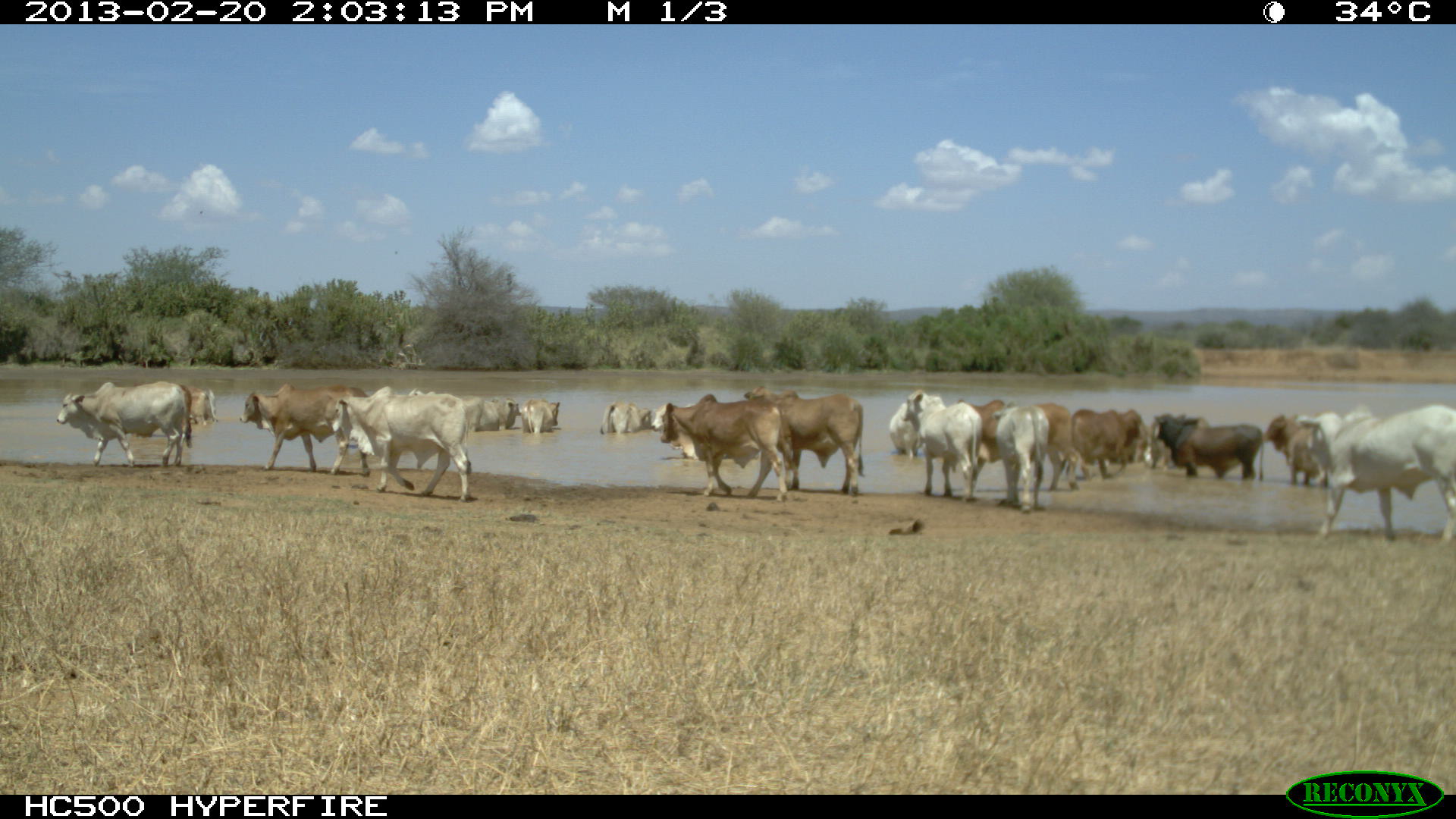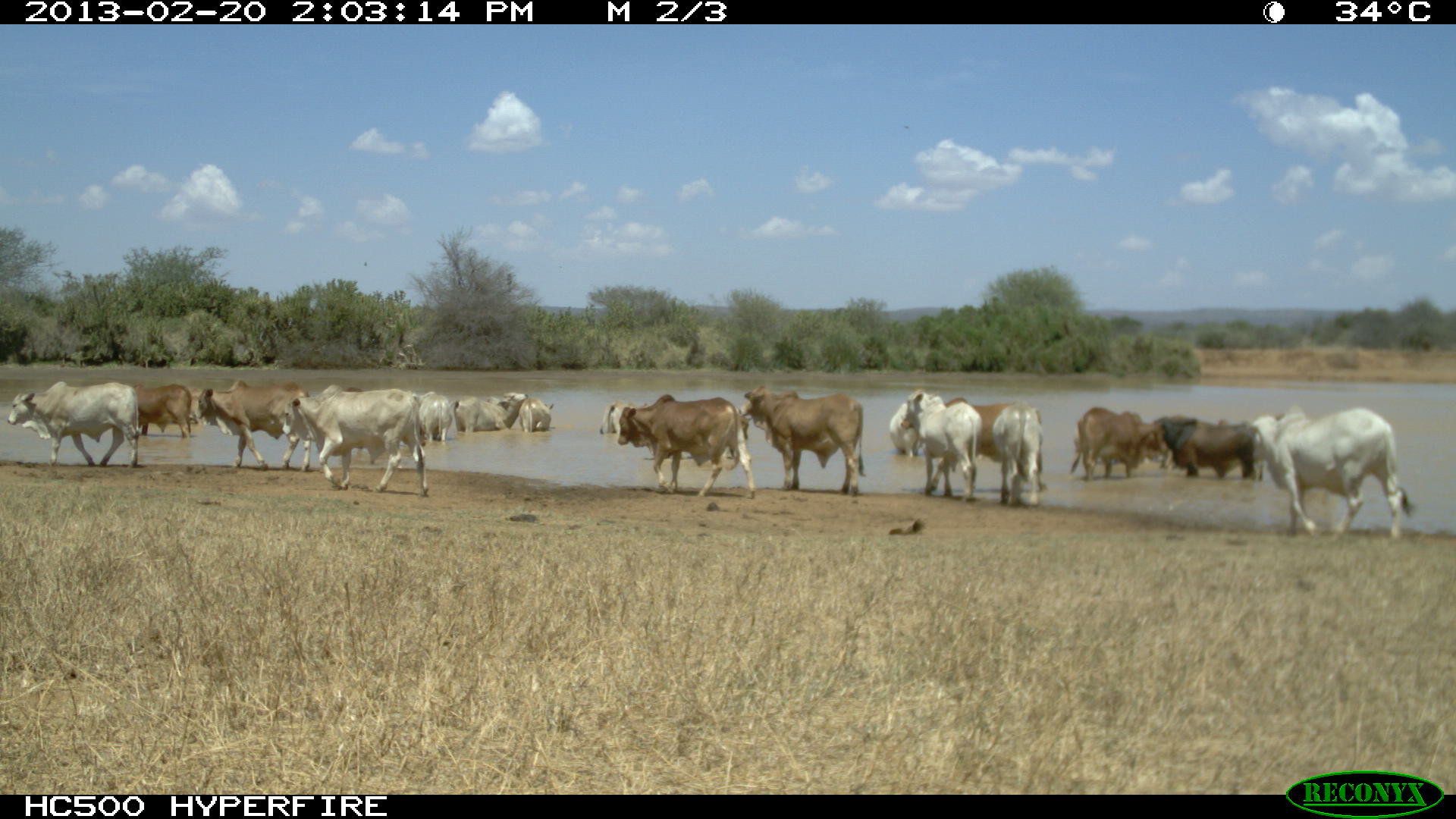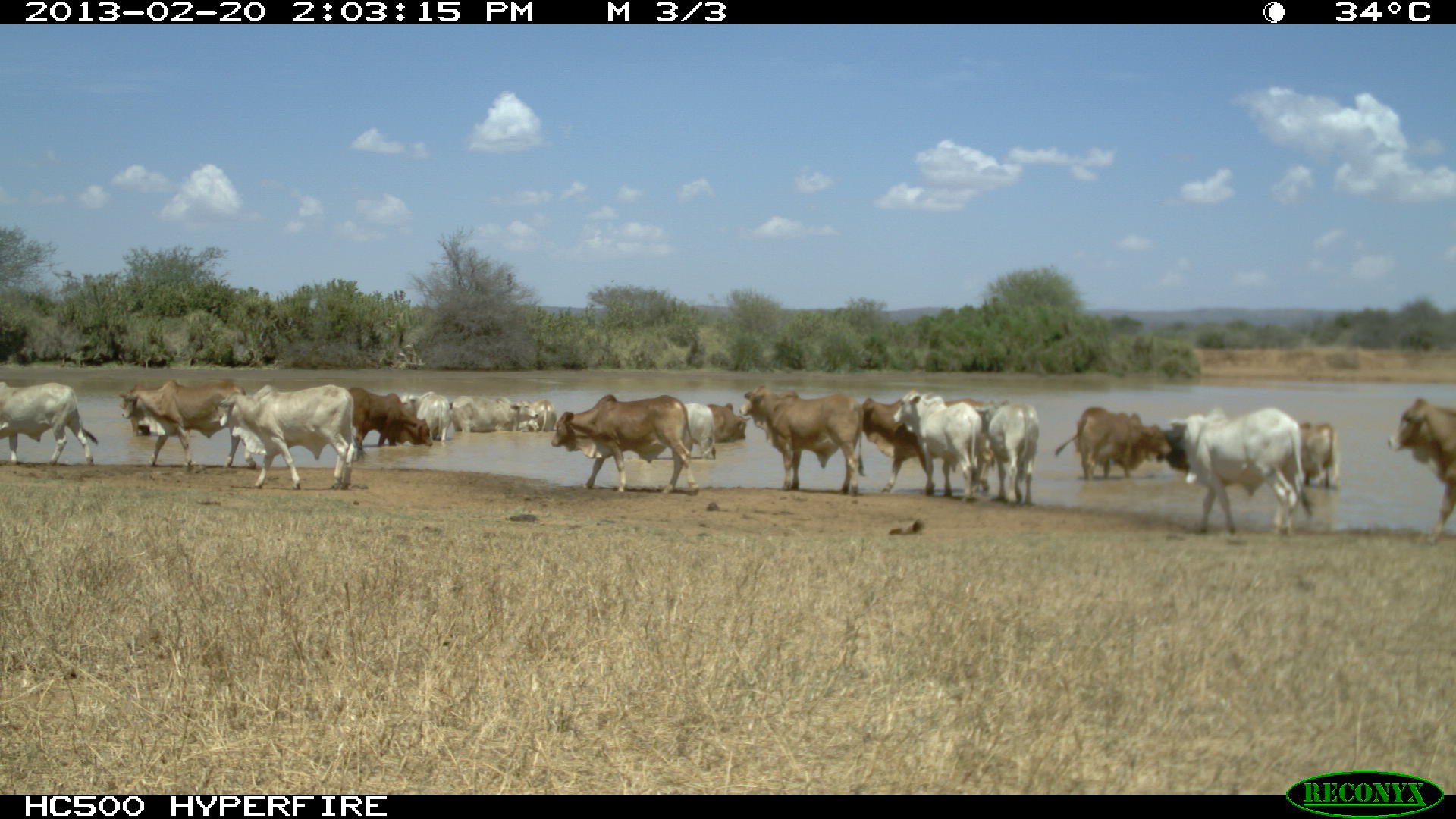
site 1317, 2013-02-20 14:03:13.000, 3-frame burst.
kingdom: Animalia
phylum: Chordata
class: Mammalia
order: Artiodactyla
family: Bovidae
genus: Bos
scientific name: Bos taurus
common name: domestic cattle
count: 25